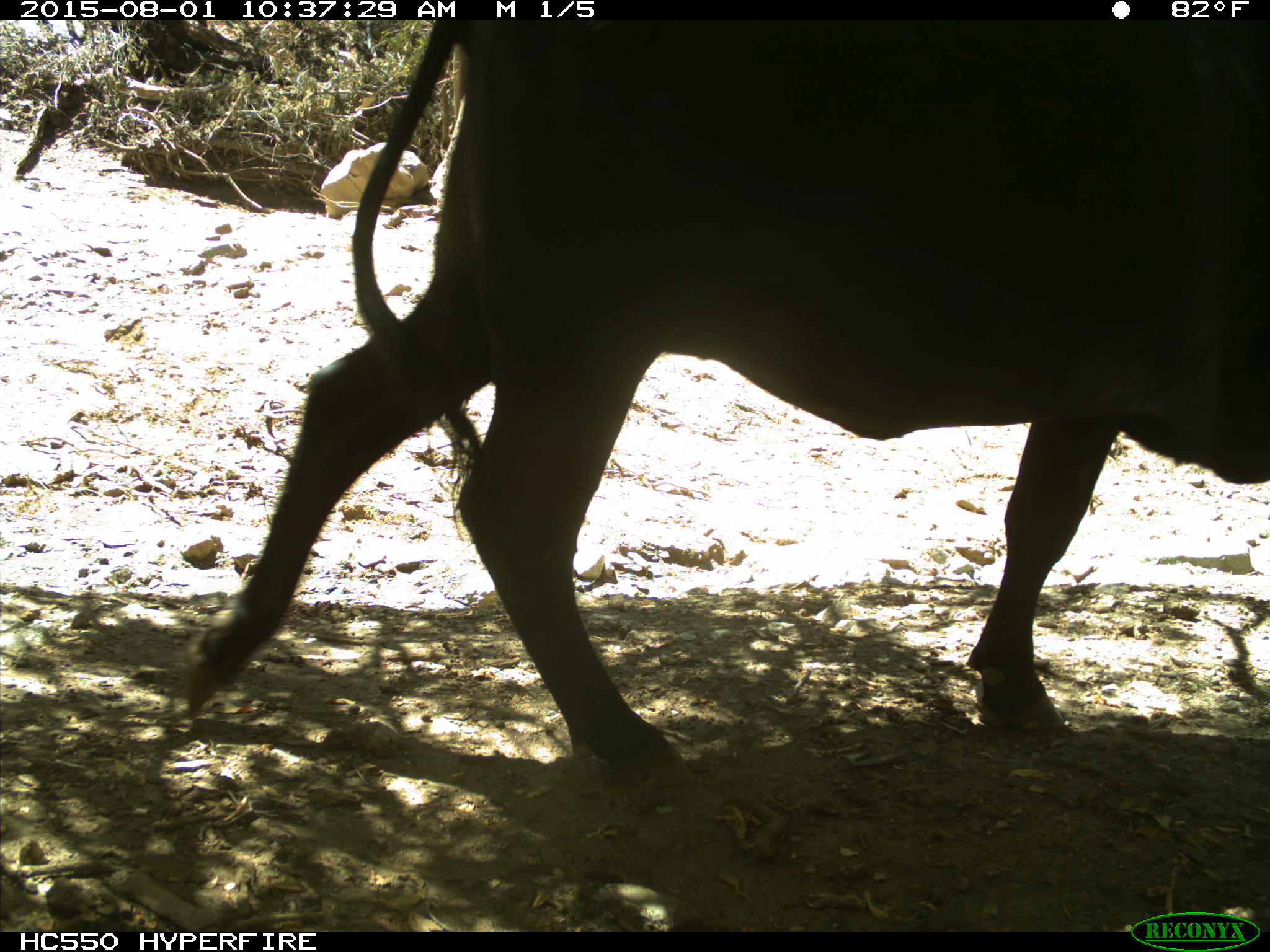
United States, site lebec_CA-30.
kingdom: Animalia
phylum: Chordata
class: Mammalia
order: Artiodactyla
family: Bovidae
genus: Bos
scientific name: Bos taurus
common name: domestic cow